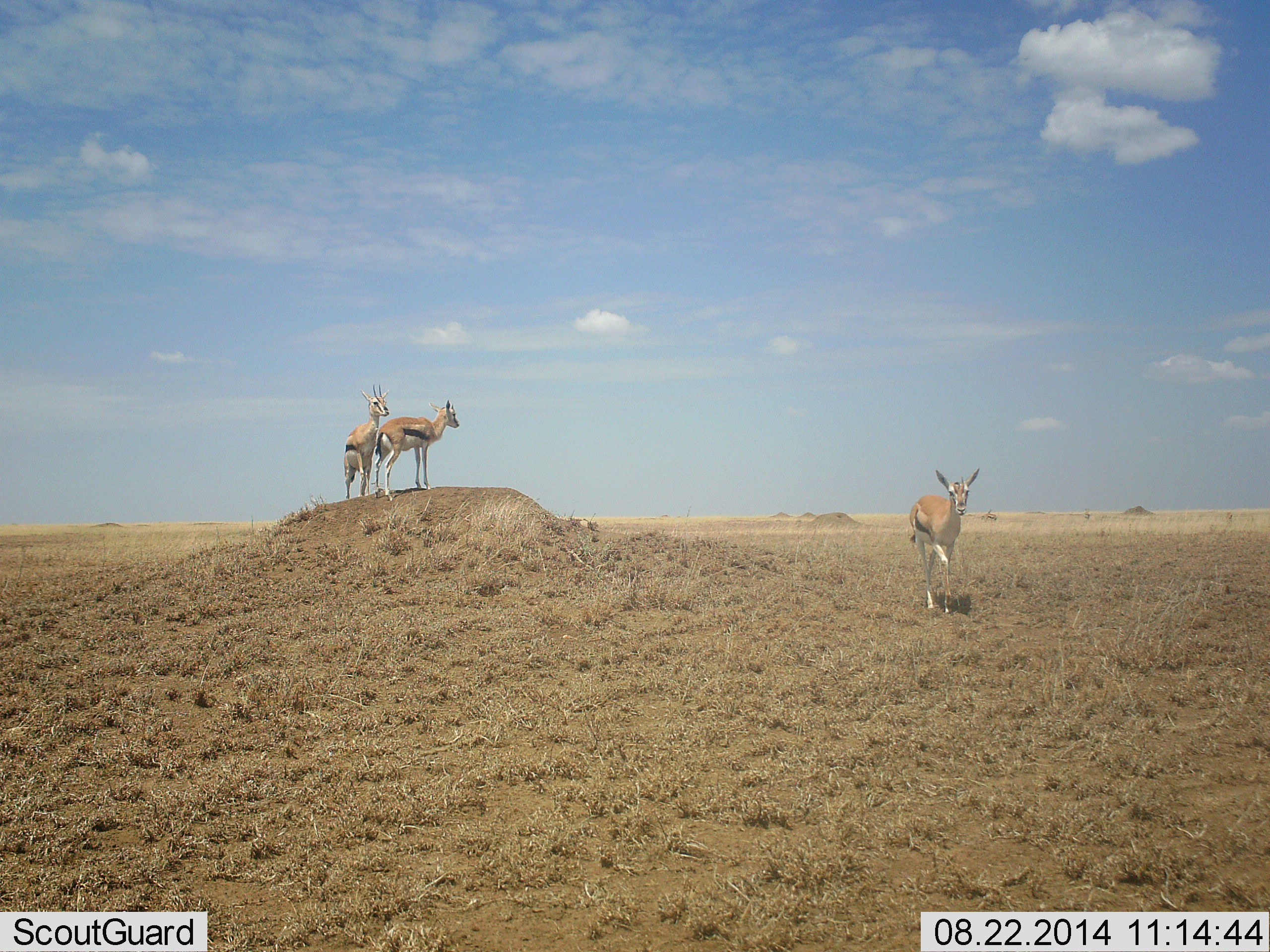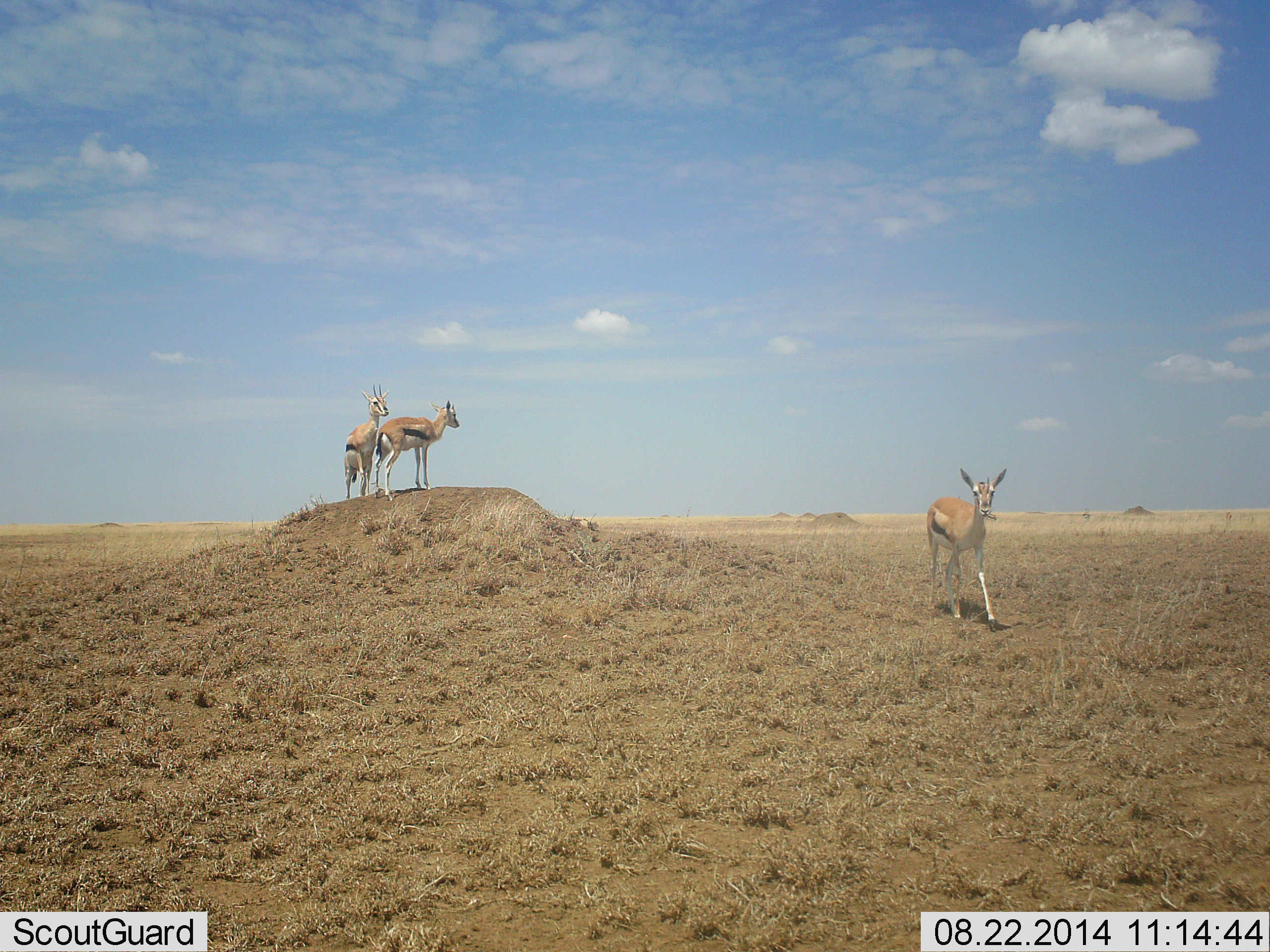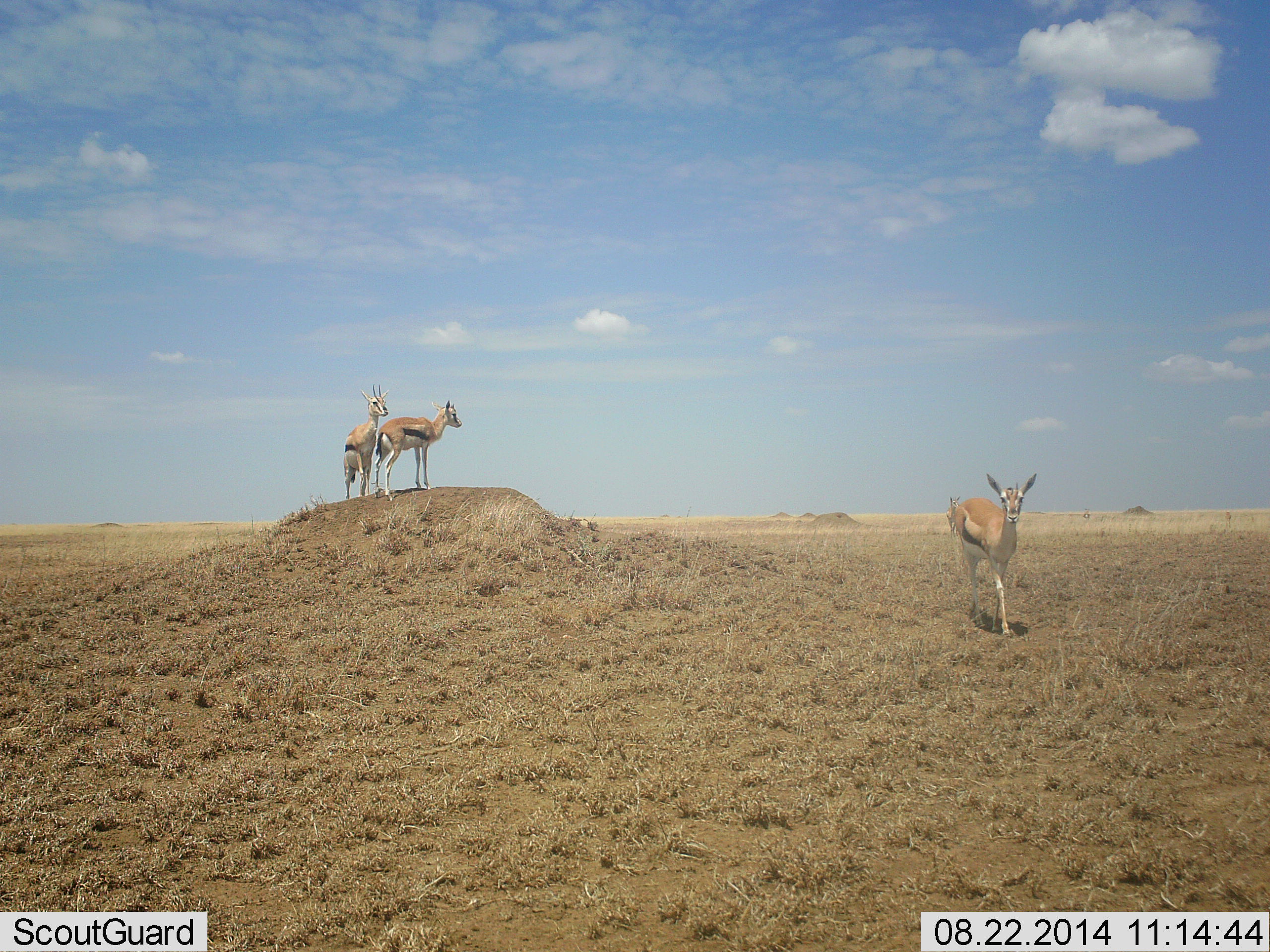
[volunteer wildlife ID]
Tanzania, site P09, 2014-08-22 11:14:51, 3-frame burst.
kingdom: Animalia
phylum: Chordata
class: Mammalia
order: Artiodactyla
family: Bovidae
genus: Eudorcas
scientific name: Eudorcas thomsonii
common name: thomson's gazelle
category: gazellethomsons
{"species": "gazellethomsons (thomson's gazelle) (Eudorcas thomsonii)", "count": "3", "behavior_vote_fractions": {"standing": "100%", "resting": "0%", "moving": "60%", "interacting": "0%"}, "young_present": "0%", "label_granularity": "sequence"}